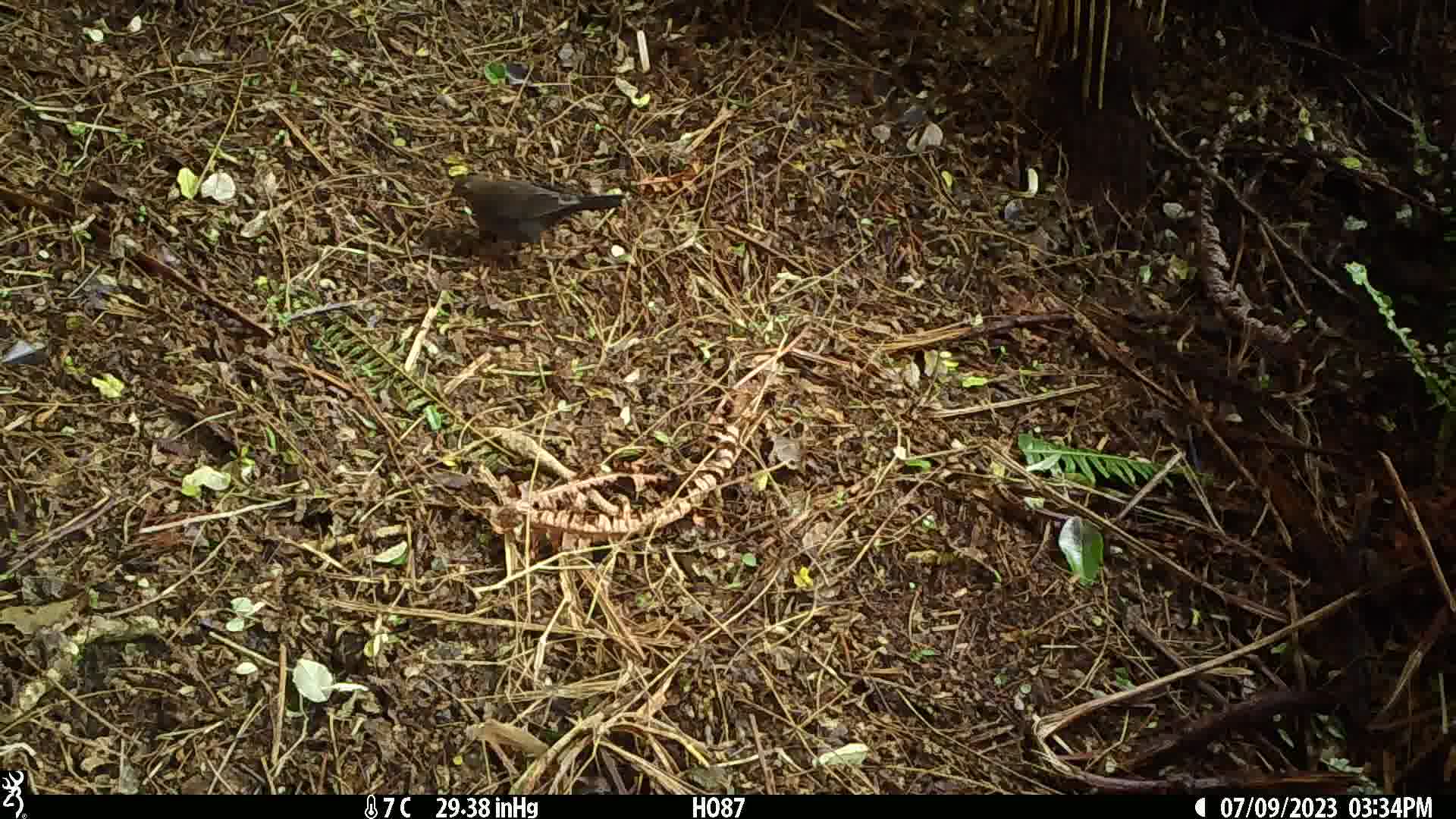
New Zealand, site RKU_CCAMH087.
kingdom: Animalia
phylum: Chordata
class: Aves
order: Passeriformes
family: Turdidae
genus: Turdus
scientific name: Turdus merula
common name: eurasian blackbird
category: blackbird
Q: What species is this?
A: Blackbird (eurasian blackbird) (Turdus merula).